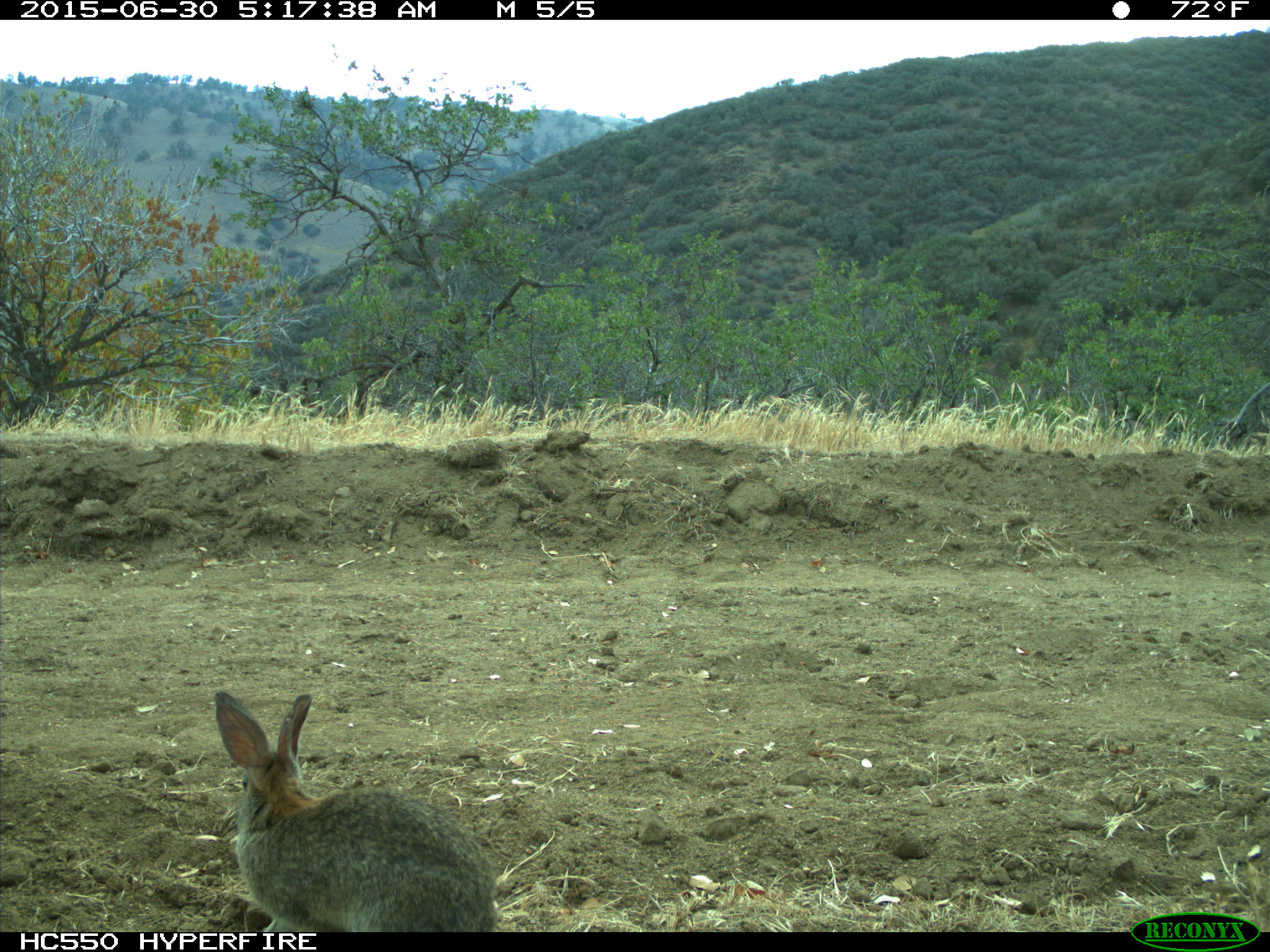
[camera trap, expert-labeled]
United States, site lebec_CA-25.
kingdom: Animalia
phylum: Chordata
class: Mammalia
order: Lagomorpha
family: Leporidae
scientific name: Leporidae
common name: rabbits and hares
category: unidentified rabbit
Unidentified rabbit (rabbits and hares) (Leporidae).